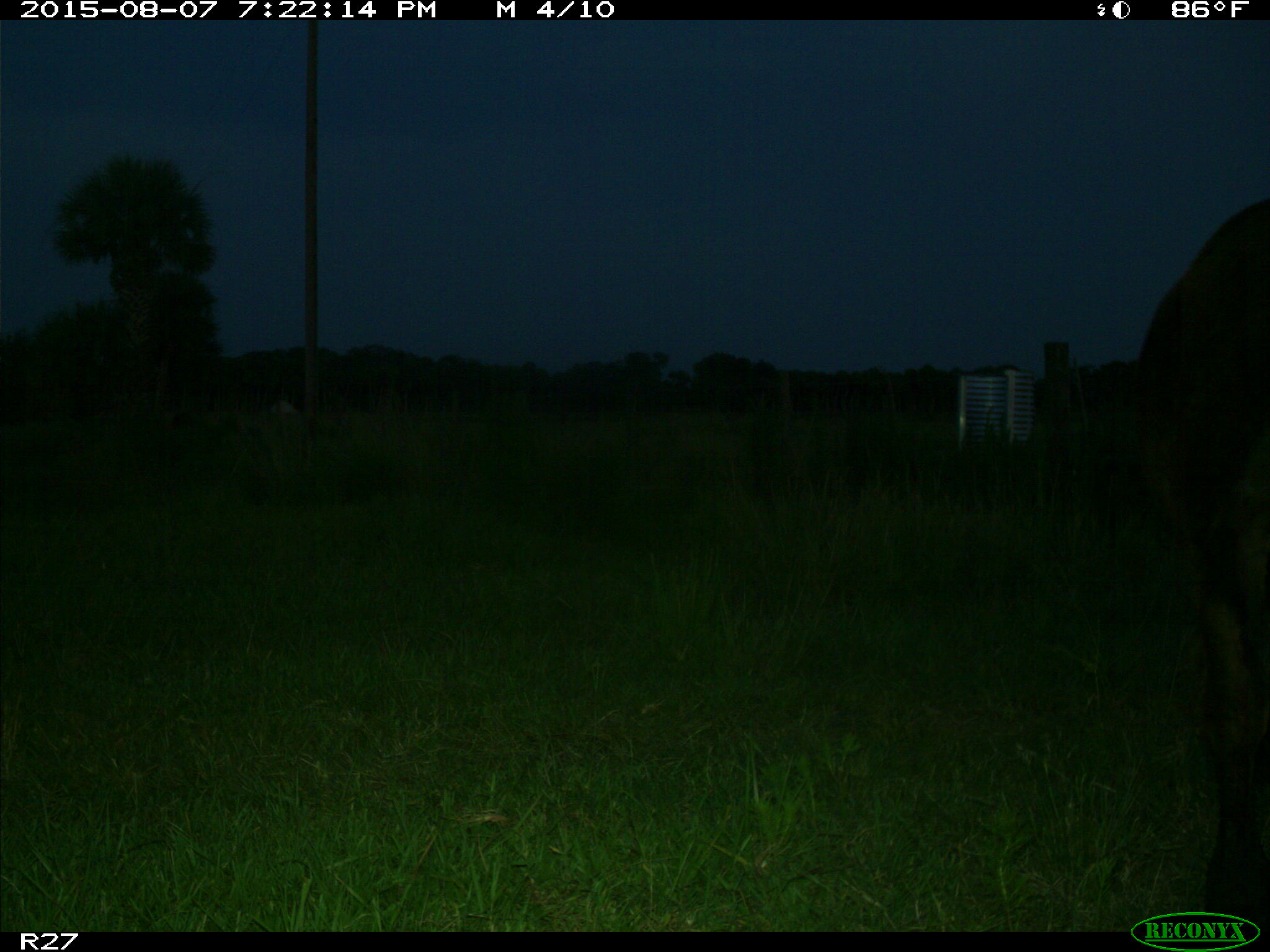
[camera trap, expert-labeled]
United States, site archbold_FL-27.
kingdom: Animalia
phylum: Chordata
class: Mammalia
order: Artiodactyla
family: Bovidae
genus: Bos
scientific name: Bos taurus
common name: domestic cow